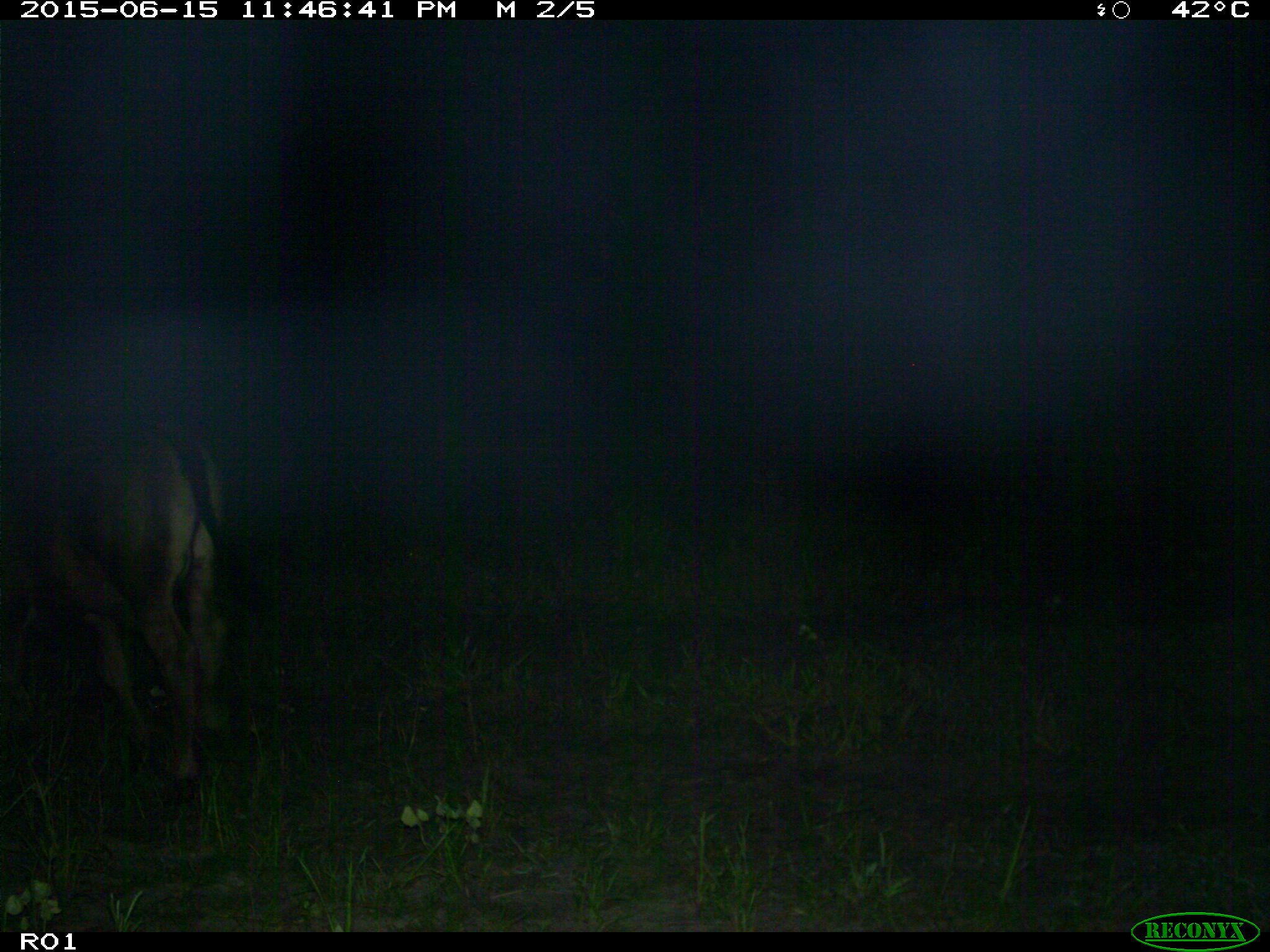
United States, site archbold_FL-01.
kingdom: Animalia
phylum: Chordata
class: Mammalia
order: Artiodactyla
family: Bovidae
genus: Bos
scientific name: Bos taurus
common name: domestic cow